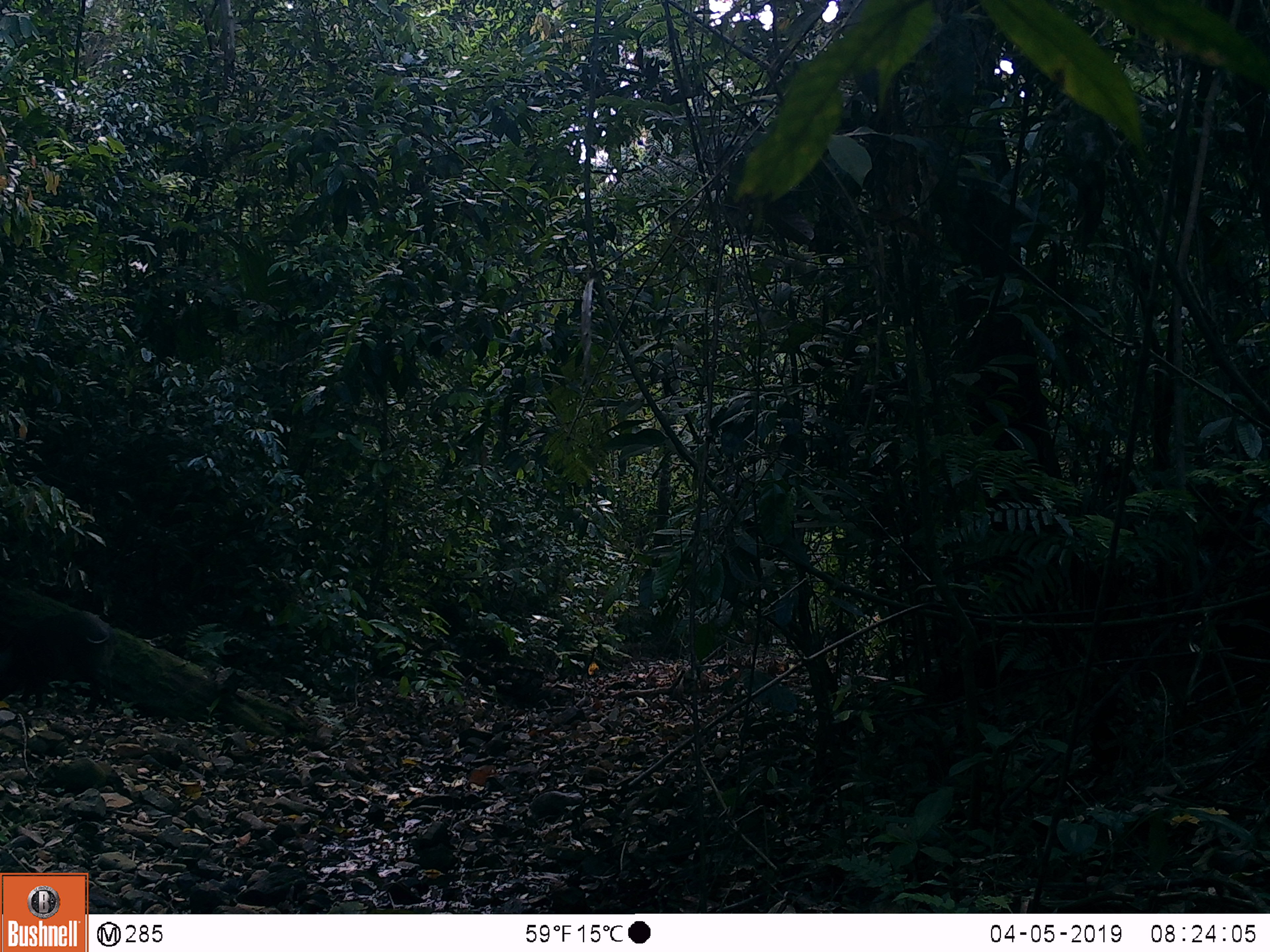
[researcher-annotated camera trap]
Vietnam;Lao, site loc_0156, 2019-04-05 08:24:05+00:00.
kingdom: Animalia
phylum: Chordata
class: Mammalia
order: Artiodactyla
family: Suidae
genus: Sus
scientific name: Sus scrofa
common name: eurasian wild pig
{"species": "eurasian wild pig (Sus scrofa)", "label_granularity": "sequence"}